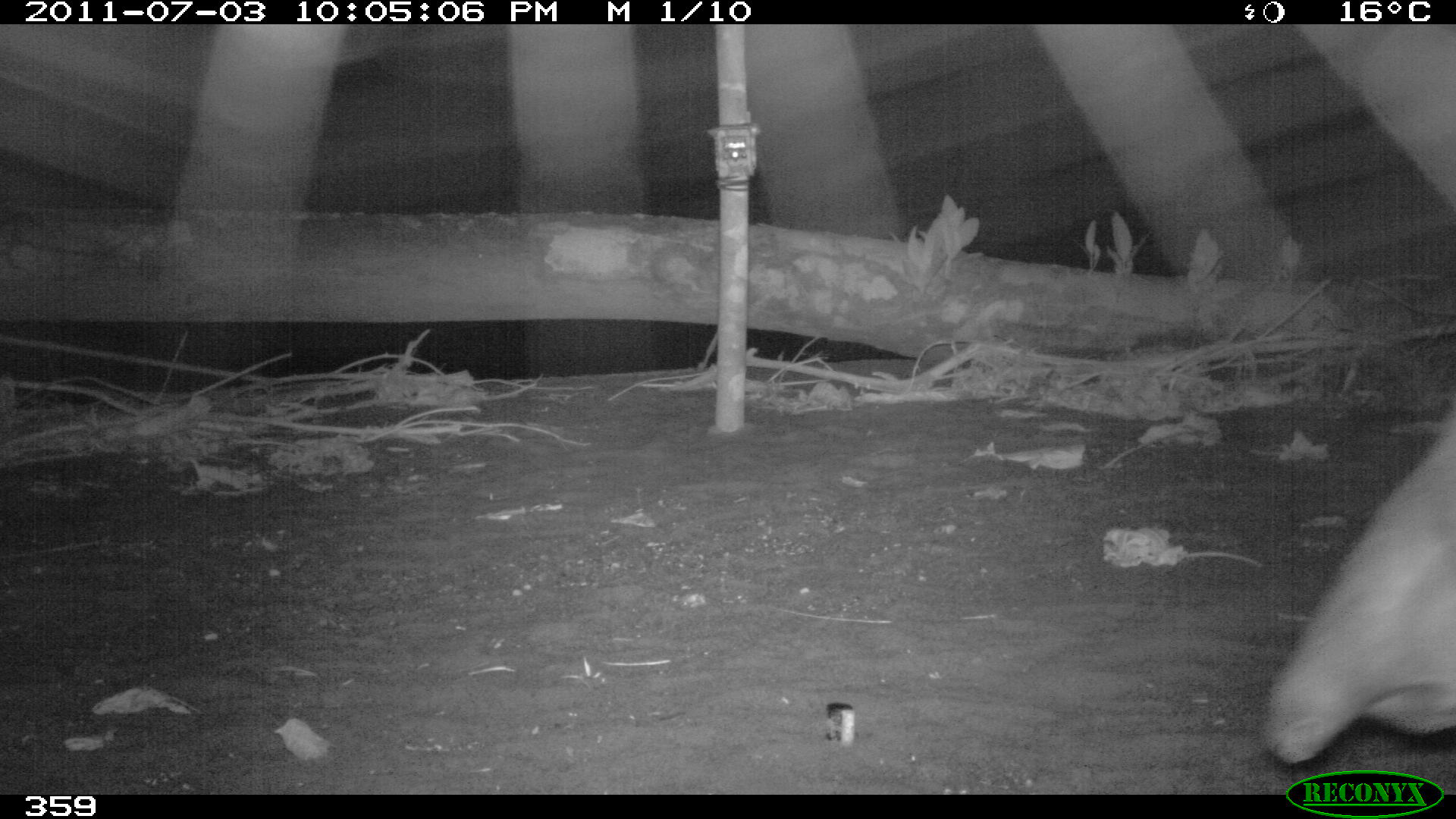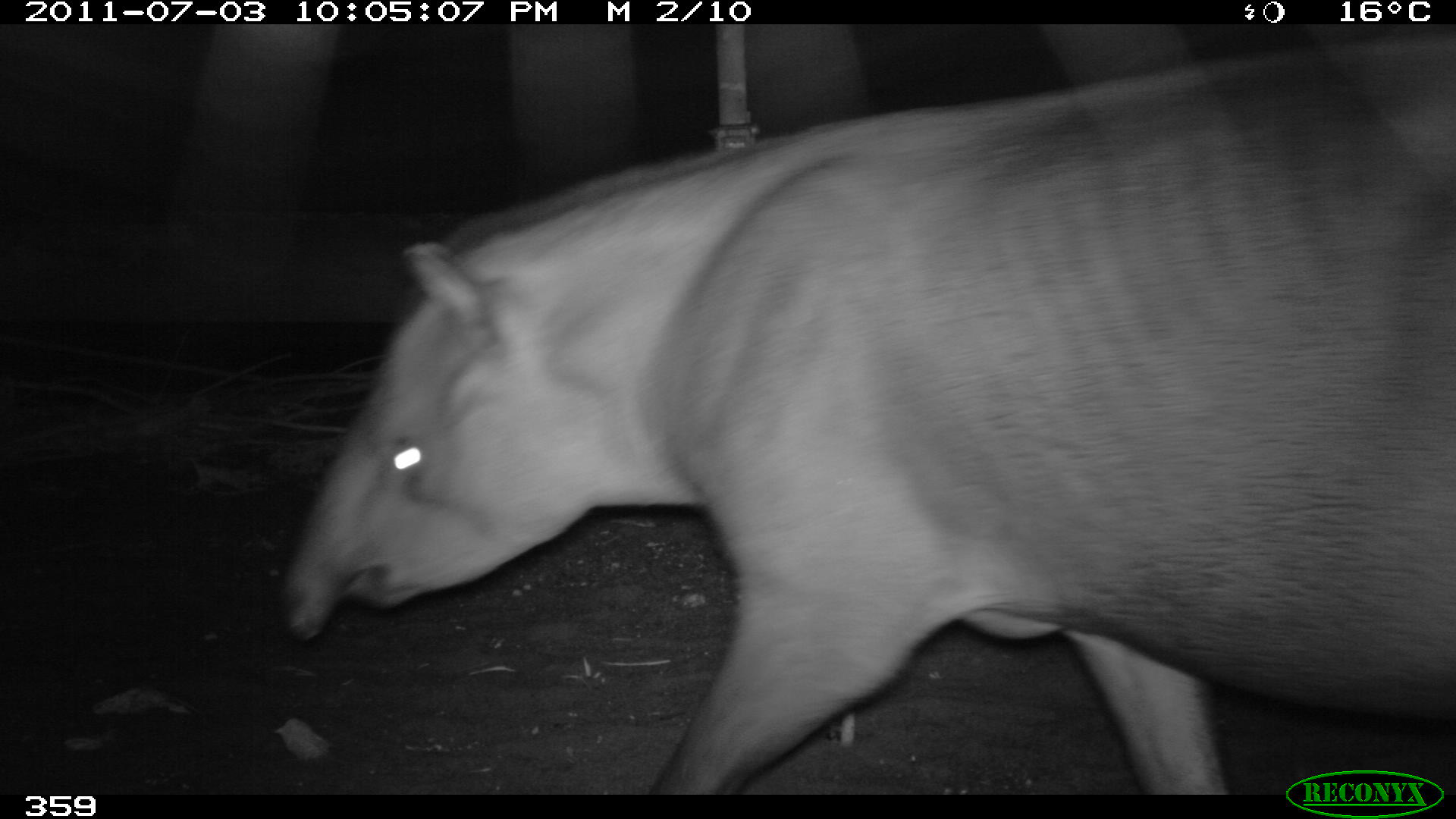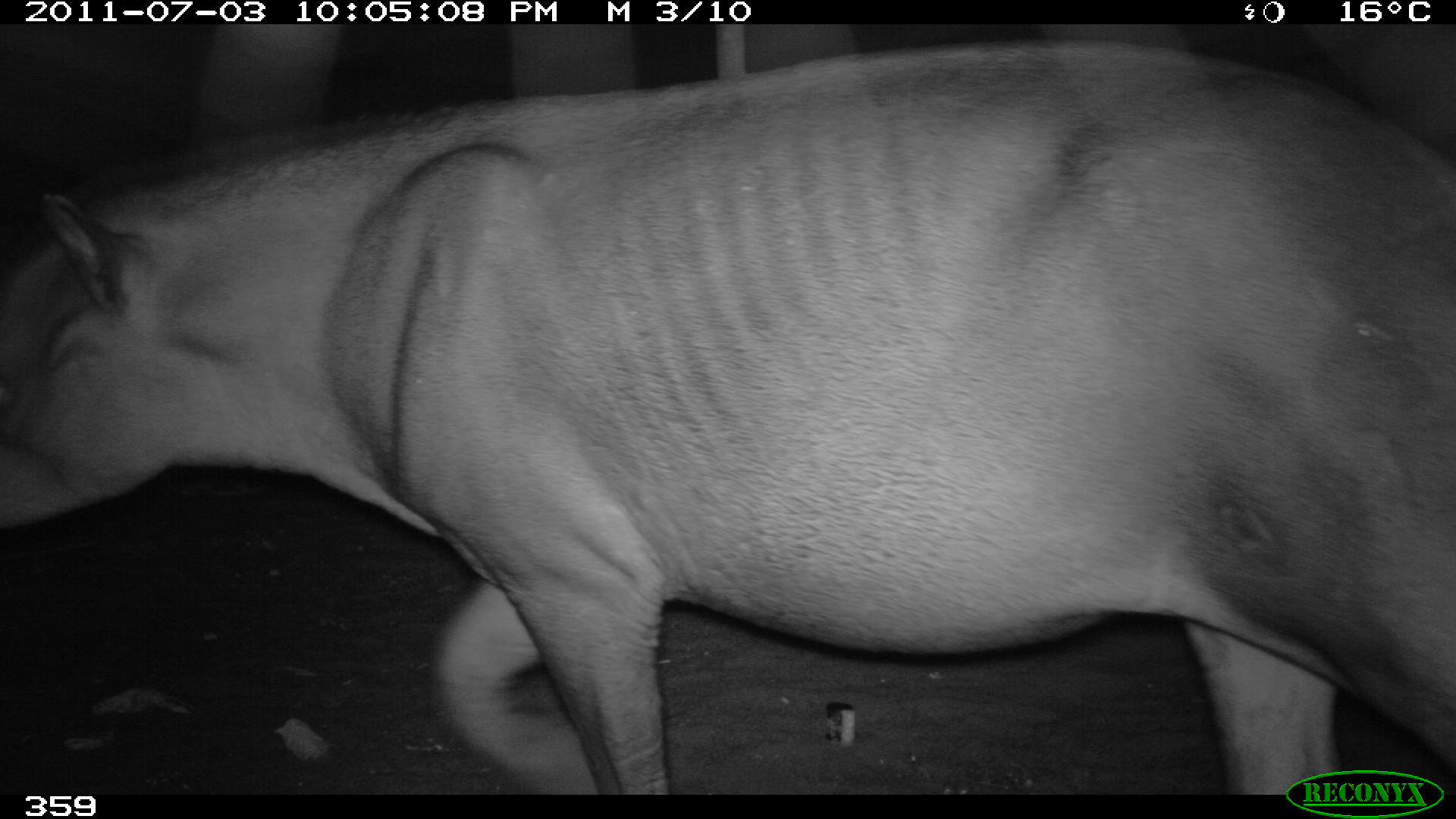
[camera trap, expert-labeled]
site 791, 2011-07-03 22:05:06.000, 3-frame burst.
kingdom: Animalia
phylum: Chordata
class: Mammalia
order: Perissodactyla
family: Tapiridae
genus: Tapirus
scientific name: Tapirus terrestris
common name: south american tapir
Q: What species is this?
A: Tapirus terrestris (south american tapir).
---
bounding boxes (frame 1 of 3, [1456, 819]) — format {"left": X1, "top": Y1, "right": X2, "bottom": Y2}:
tapirus terrestris: {"left": 1263, "top": 379, "right": 1455, "bottom": 763}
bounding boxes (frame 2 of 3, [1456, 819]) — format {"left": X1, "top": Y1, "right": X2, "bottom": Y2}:
tapirus terrestris: {"left": 279, "top": 39, "right": 1455, "bottom": 789}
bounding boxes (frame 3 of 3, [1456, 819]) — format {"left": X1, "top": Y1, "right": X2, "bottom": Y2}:
tapirus terrestris: {"left": 0, "top": 39, "right": 1455, "bottom": 794}